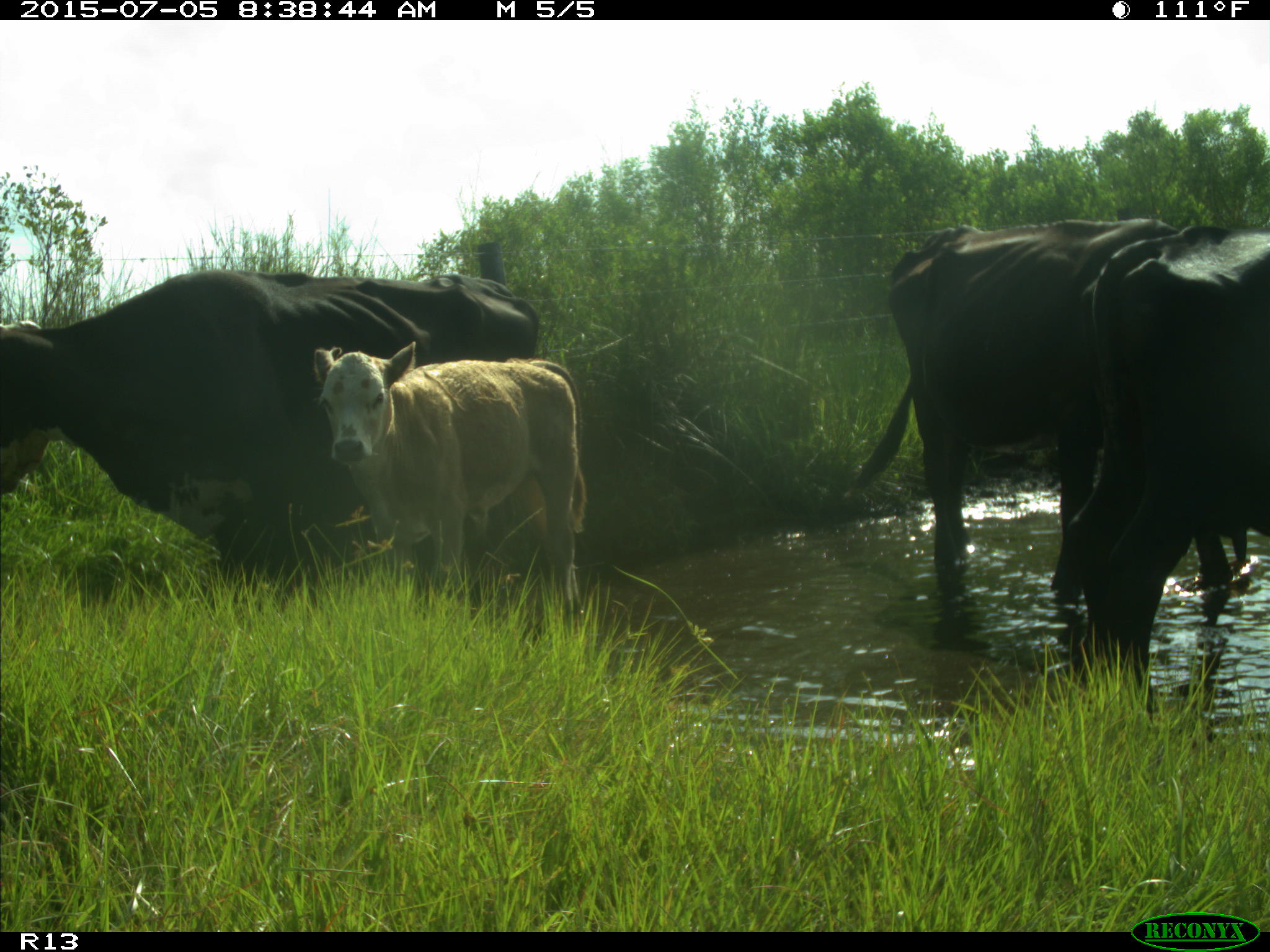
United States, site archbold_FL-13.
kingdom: Animalia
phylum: Chordata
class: Mammalia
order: Artiodactyla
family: Bovidae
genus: Bos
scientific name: Bos taurus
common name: domestic cow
Bos taurus (domestic cow).